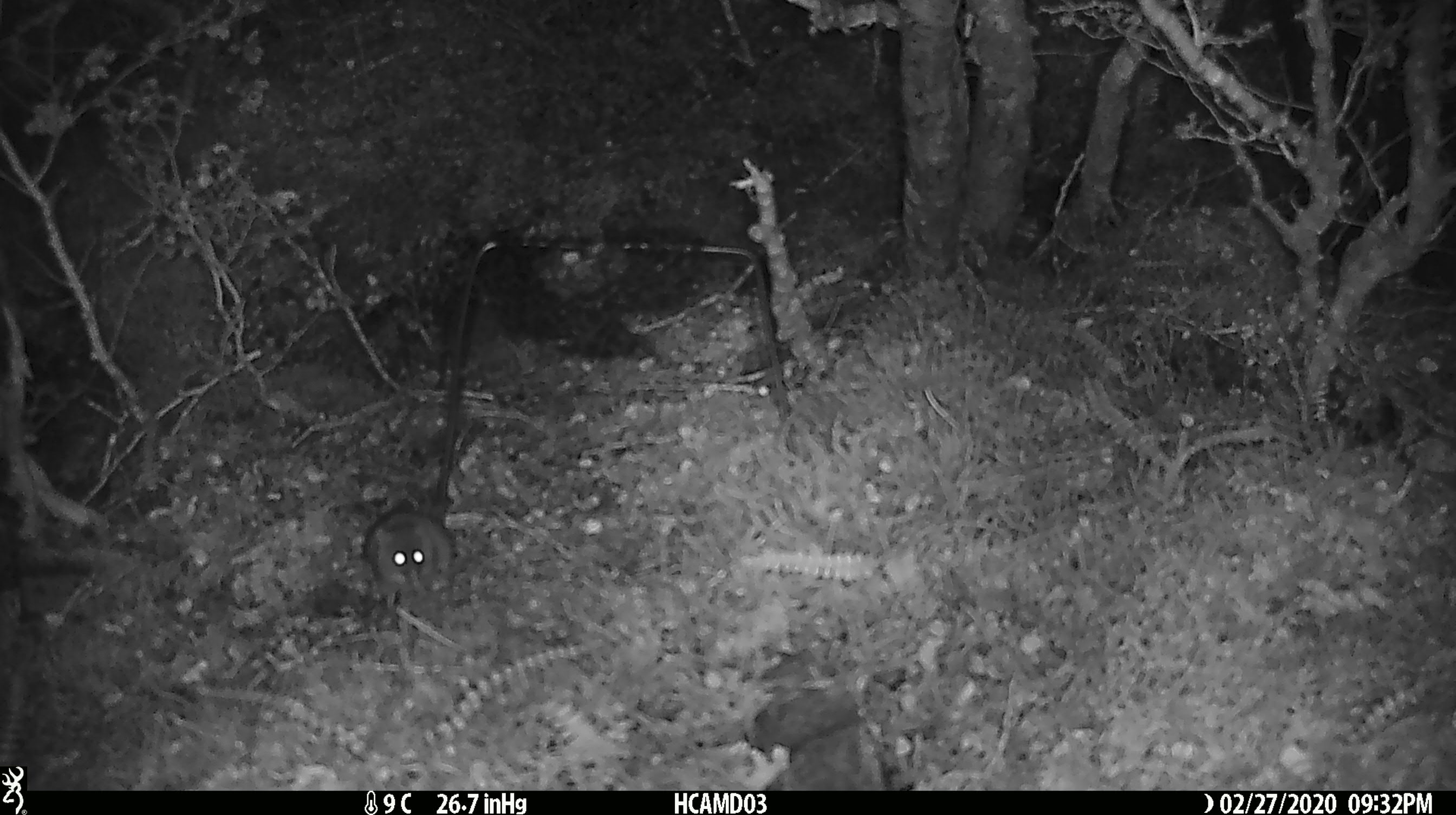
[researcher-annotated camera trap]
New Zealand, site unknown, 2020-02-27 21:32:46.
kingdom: Animalia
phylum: Chordata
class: Mammalia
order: Rodentia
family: Muridae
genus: Mus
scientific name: Mus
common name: mouse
Mouse (Mus).